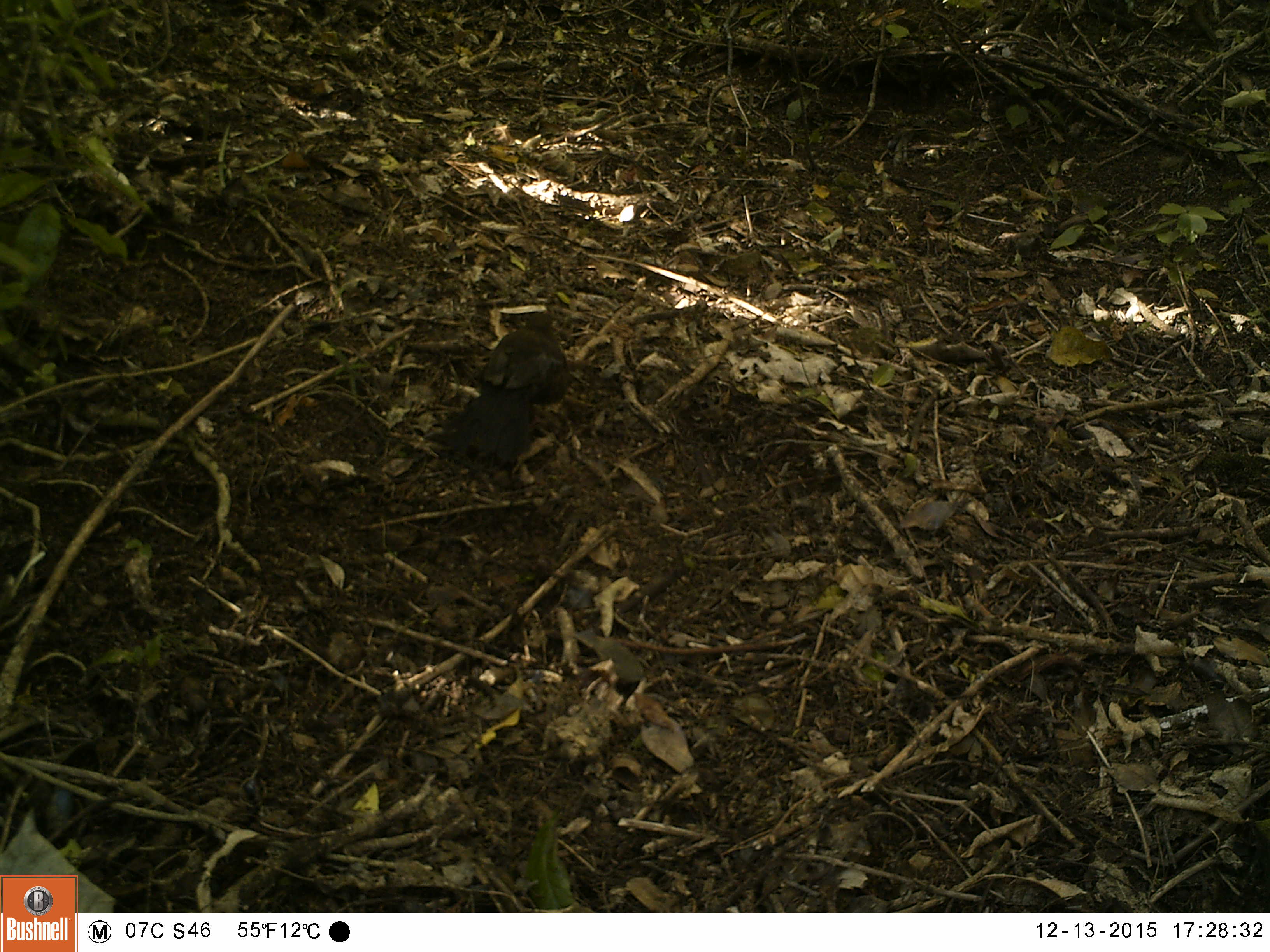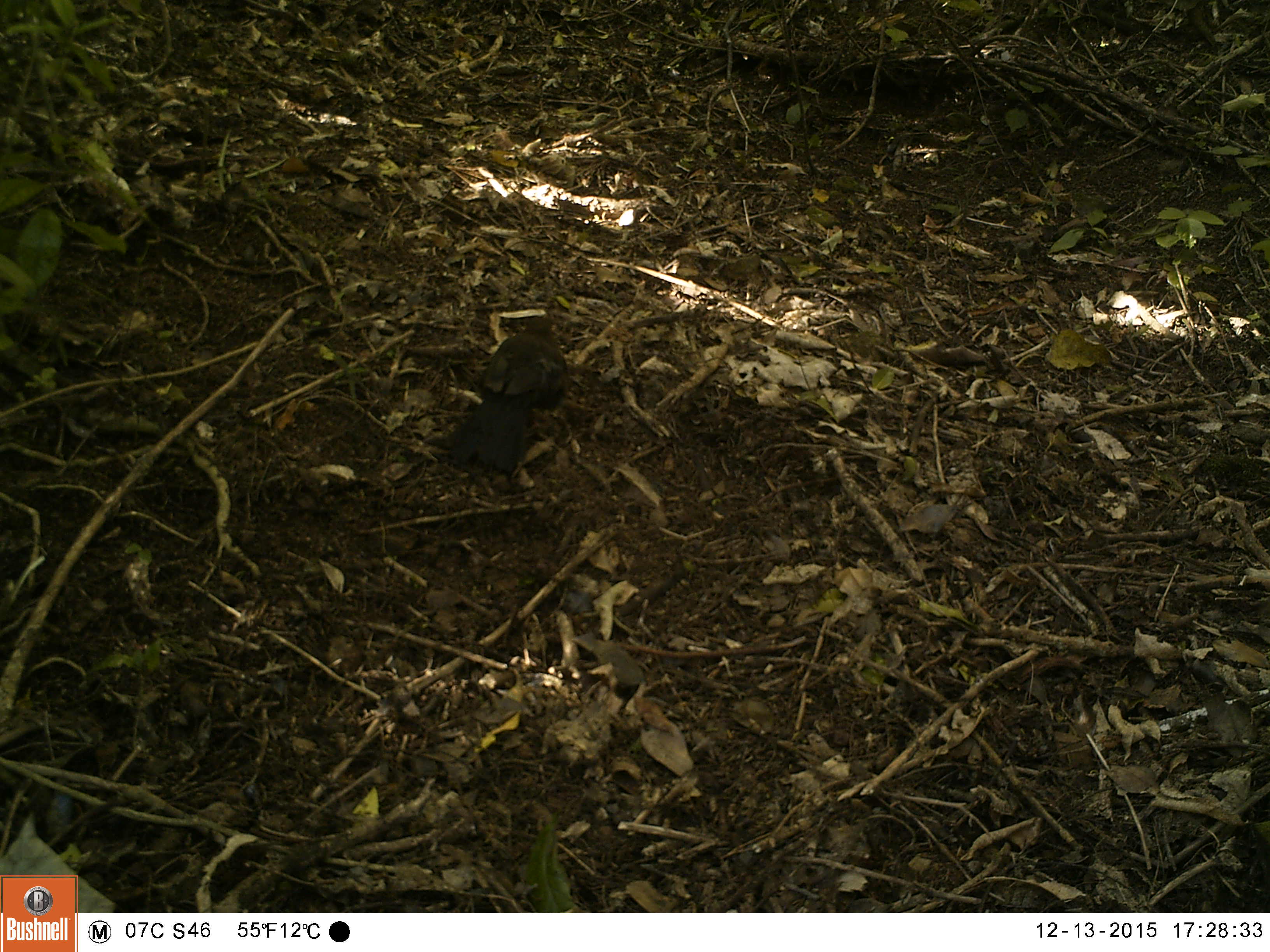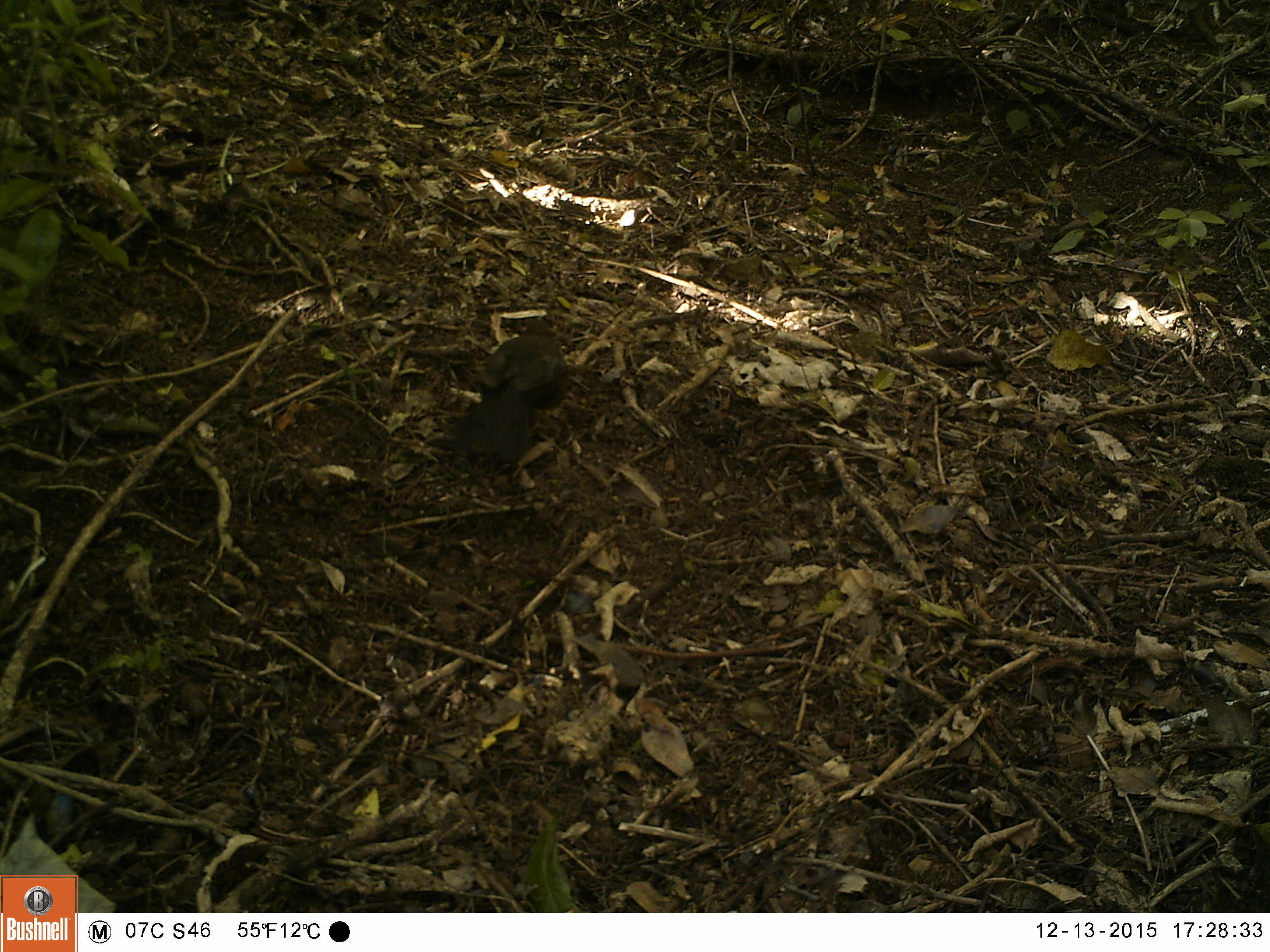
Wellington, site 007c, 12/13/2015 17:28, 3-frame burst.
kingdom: Animalia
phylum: Chordata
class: Aves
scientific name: Aves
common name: bird